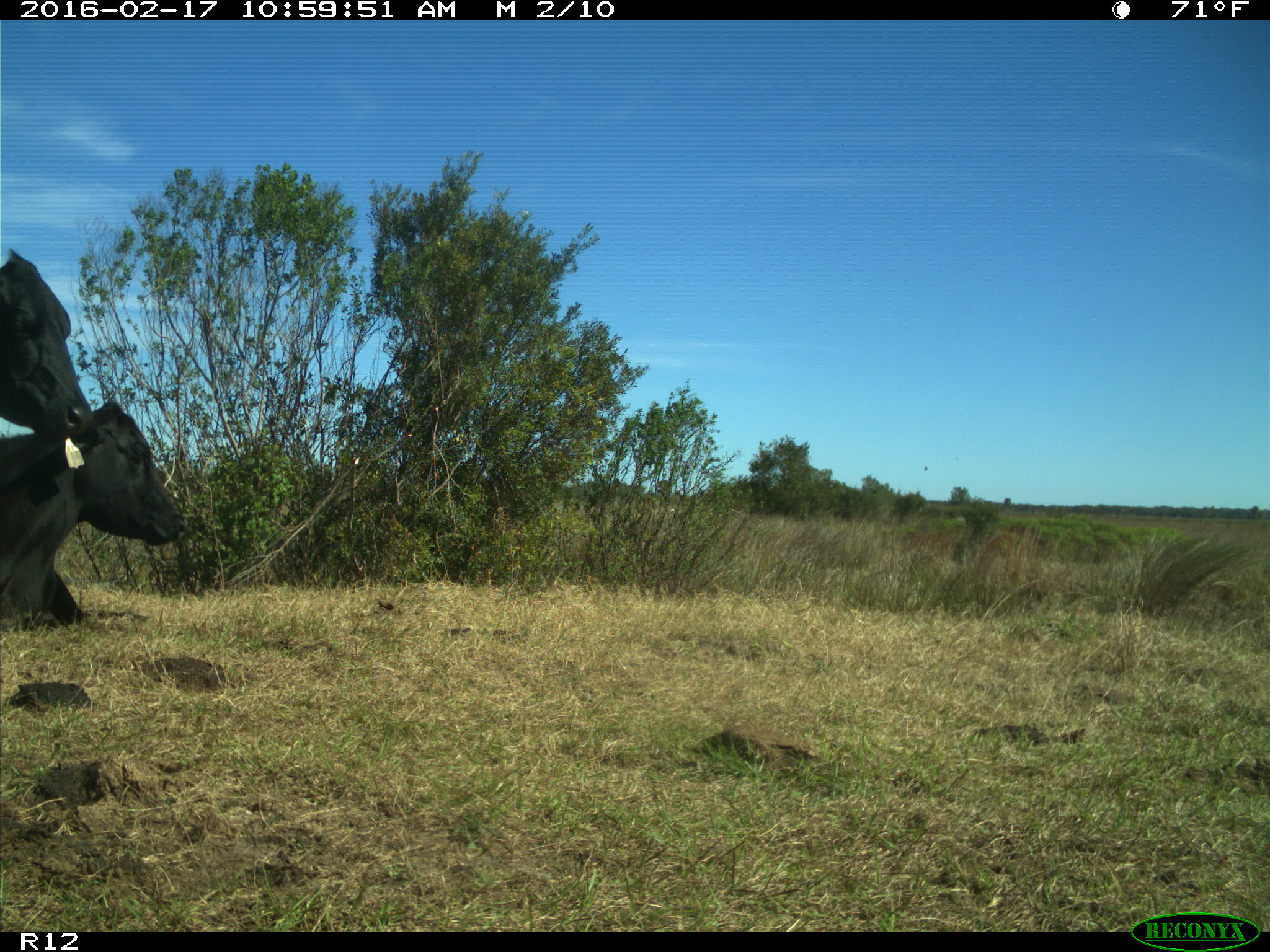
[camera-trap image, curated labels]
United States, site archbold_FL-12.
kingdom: Animalia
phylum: Chordata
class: Mammalia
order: Artiodactyla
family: Bovidae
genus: Bos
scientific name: Bos taurus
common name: domestic cow